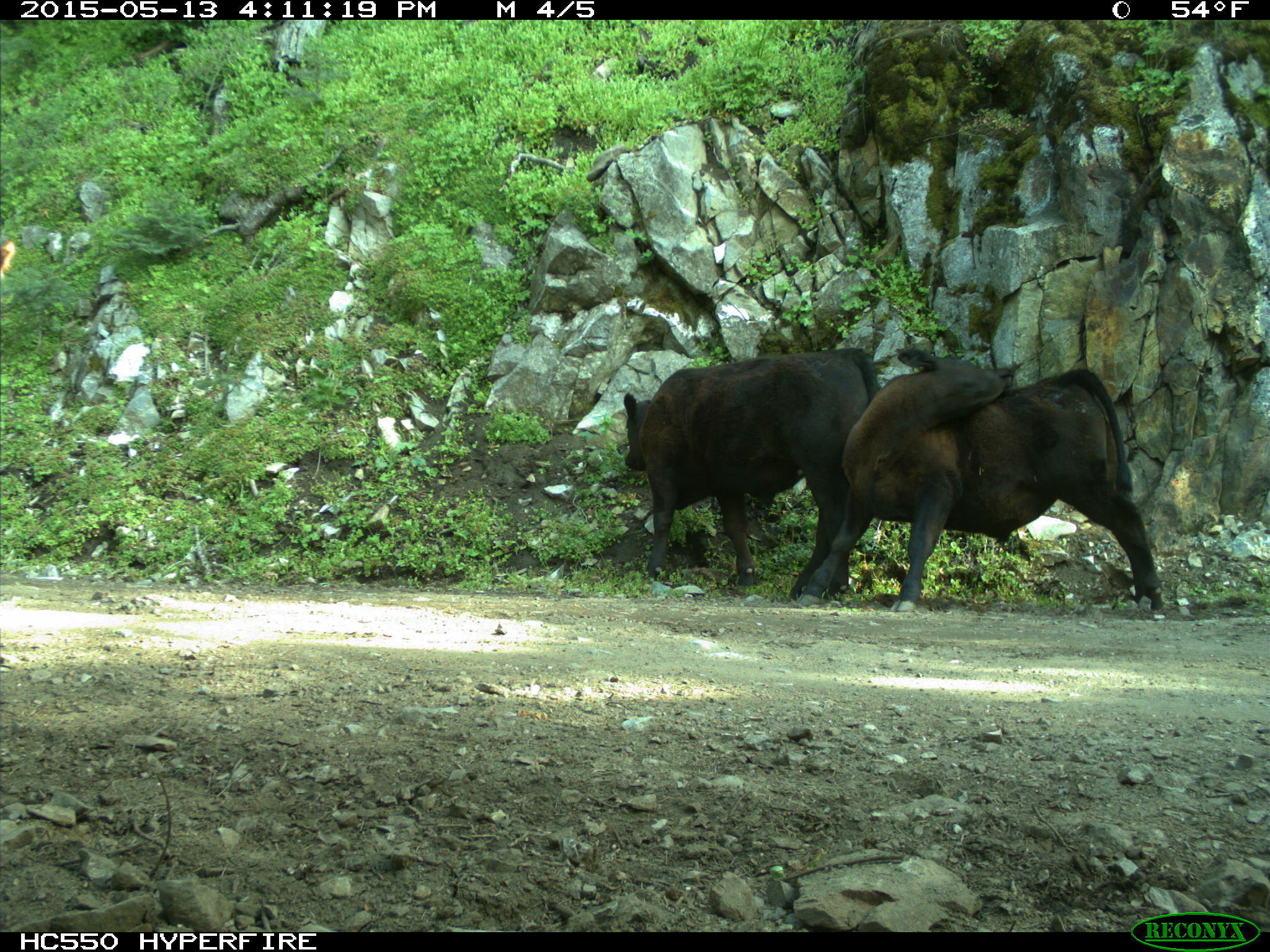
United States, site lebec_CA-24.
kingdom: Animalia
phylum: Chordata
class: Mammalia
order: Artiodactyla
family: Bovidae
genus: Bos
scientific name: Bos taurus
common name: domestic cow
Bos taurus (domestic cow).